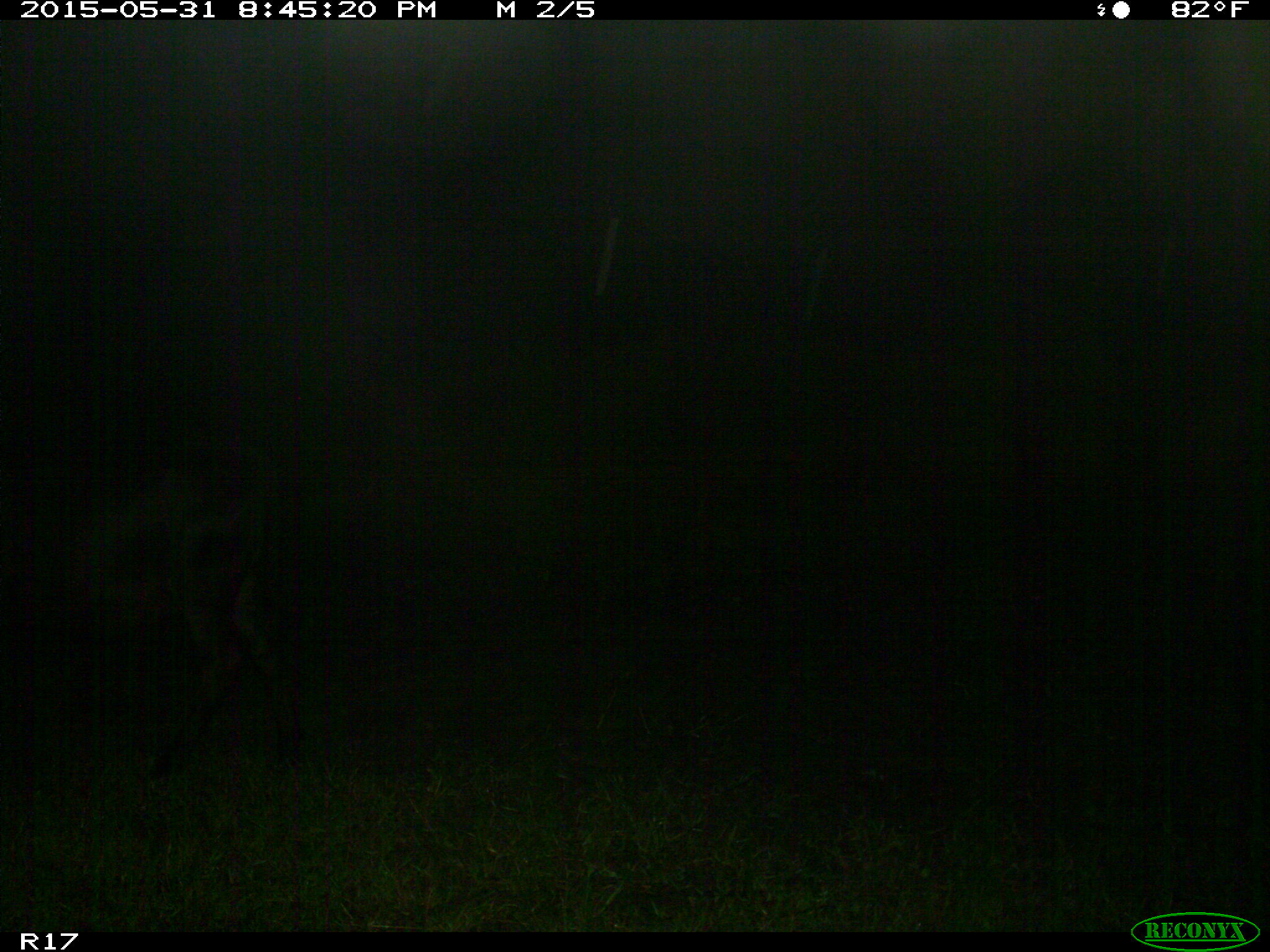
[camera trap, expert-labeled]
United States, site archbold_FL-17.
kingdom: Animalia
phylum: Chordata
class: Mammalia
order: Artiodactyla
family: Bovidae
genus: Bos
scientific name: Bos taurus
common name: domestic cow